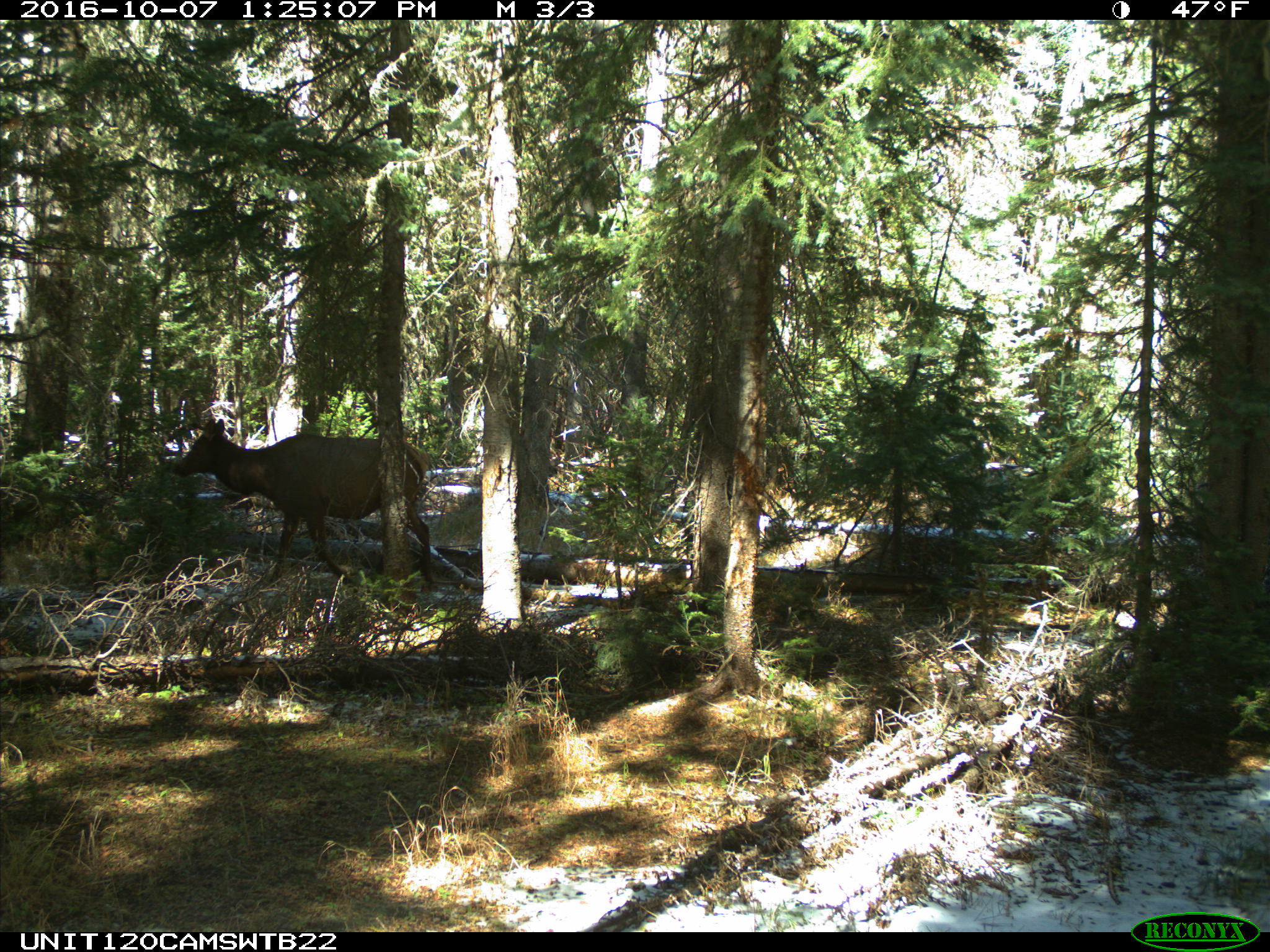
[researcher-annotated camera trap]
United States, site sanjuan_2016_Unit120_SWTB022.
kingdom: Animalia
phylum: Chordata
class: Mammalia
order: Artiodactyla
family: Cervidae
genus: Cervus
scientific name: Cervus elaphus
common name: red deer